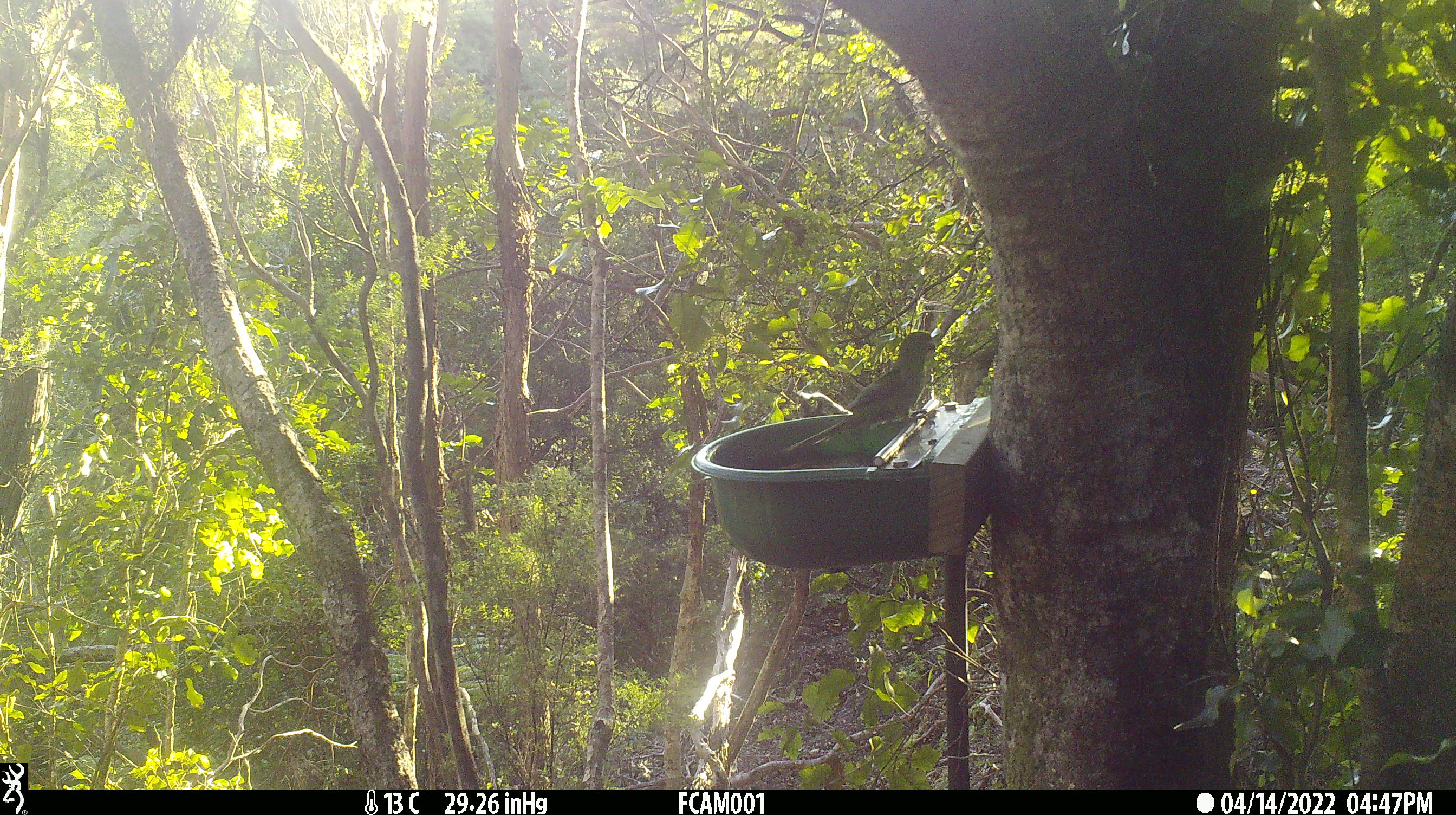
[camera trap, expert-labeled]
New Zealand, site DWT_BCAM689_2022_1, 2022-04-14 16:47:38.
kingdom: Animalia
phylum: Chordata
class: Aves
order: Psittaciformes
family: Psittaculidae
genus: Cyanoramphus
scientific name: Cyanoramphus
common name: parakeet